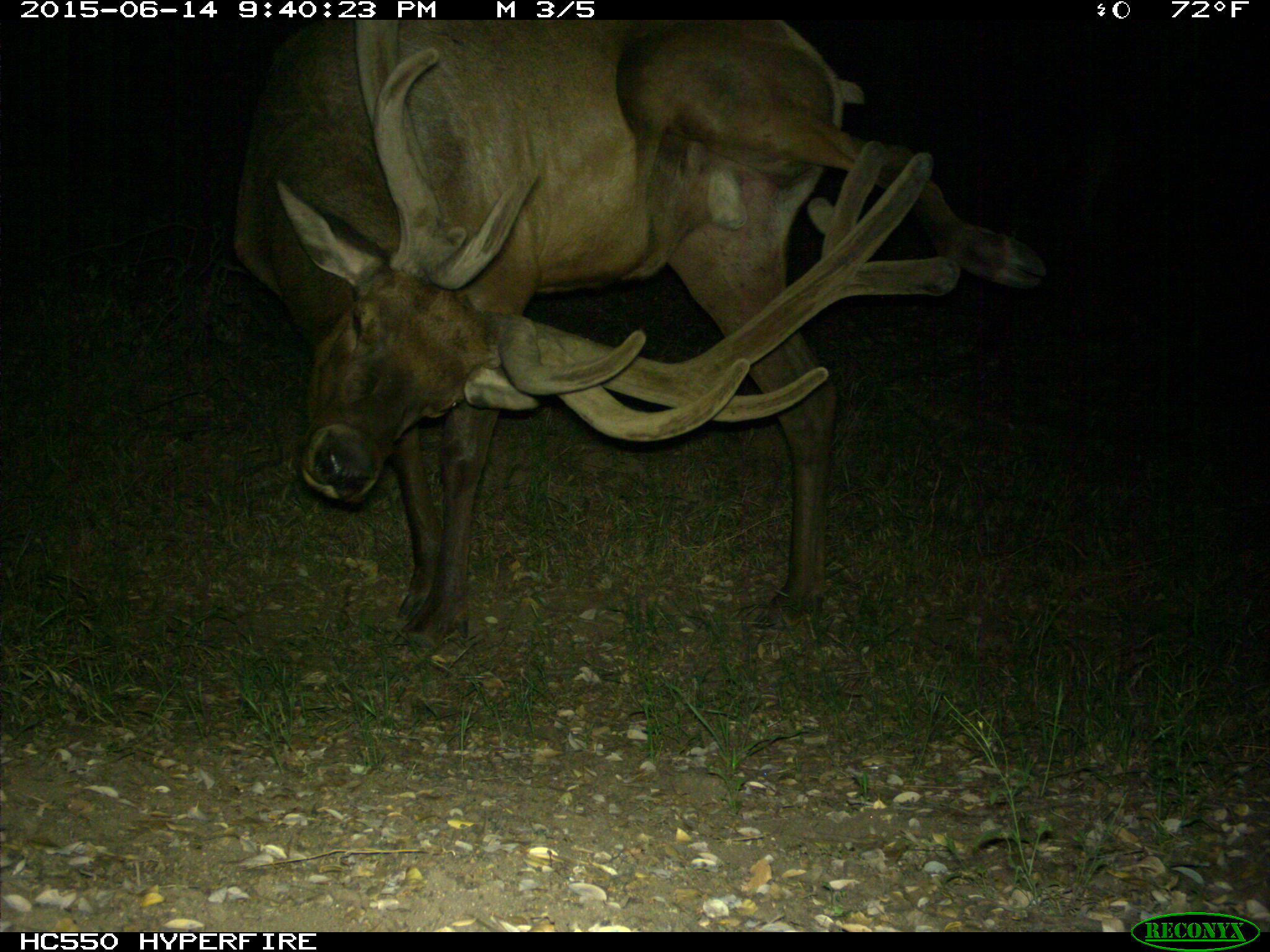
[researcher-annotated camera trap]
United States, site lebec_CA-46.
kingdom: Animalia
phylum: Chordata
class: Mammalia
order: Artiodactyla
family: Cervidae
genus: Cervus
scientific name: Cervus canadensis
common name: elk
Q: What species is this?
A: Cervus canadensis (elk).